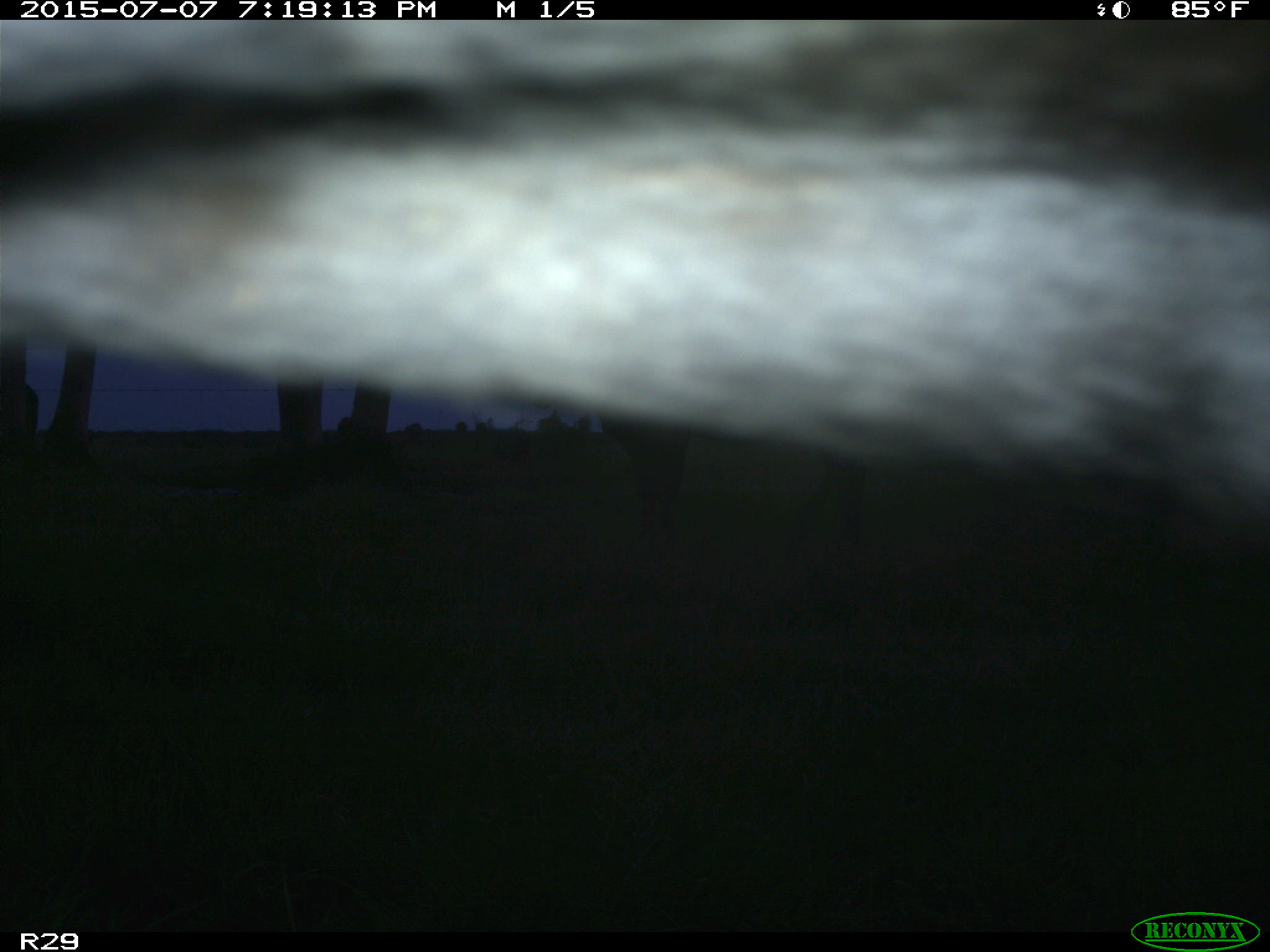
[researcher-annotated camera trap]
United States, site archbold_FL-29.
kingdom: Animalia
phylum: Chordata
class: Mammalia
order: Artiodactyla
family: Bovidae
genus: Bos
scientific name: Bos taurus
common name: domestic cow